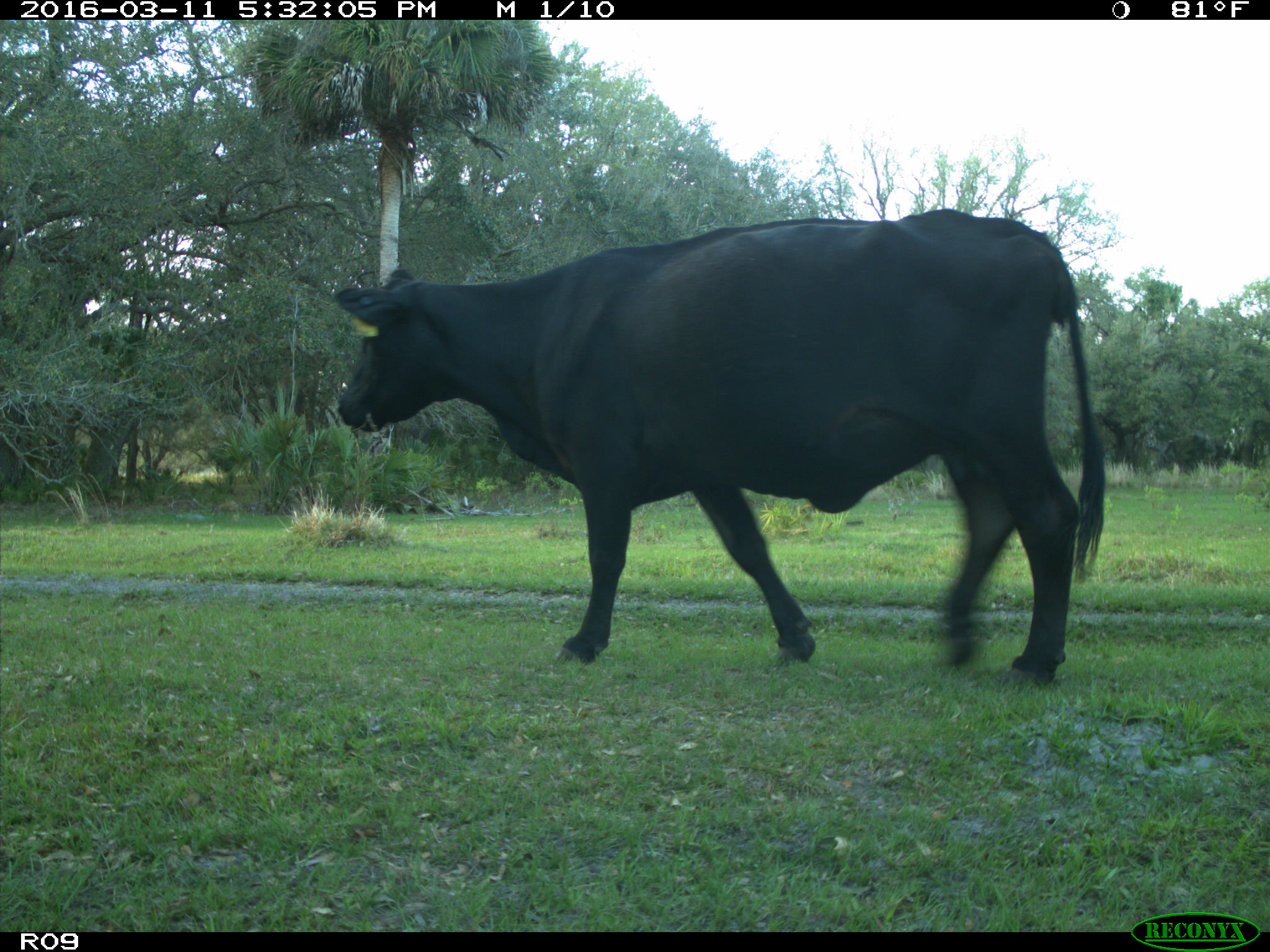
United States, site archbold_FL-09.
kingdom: Animalia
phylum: Chordata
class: Mammalia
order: Artiodactyla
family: Bovidae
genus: Bos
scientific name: Bos taurus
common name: domestic cow